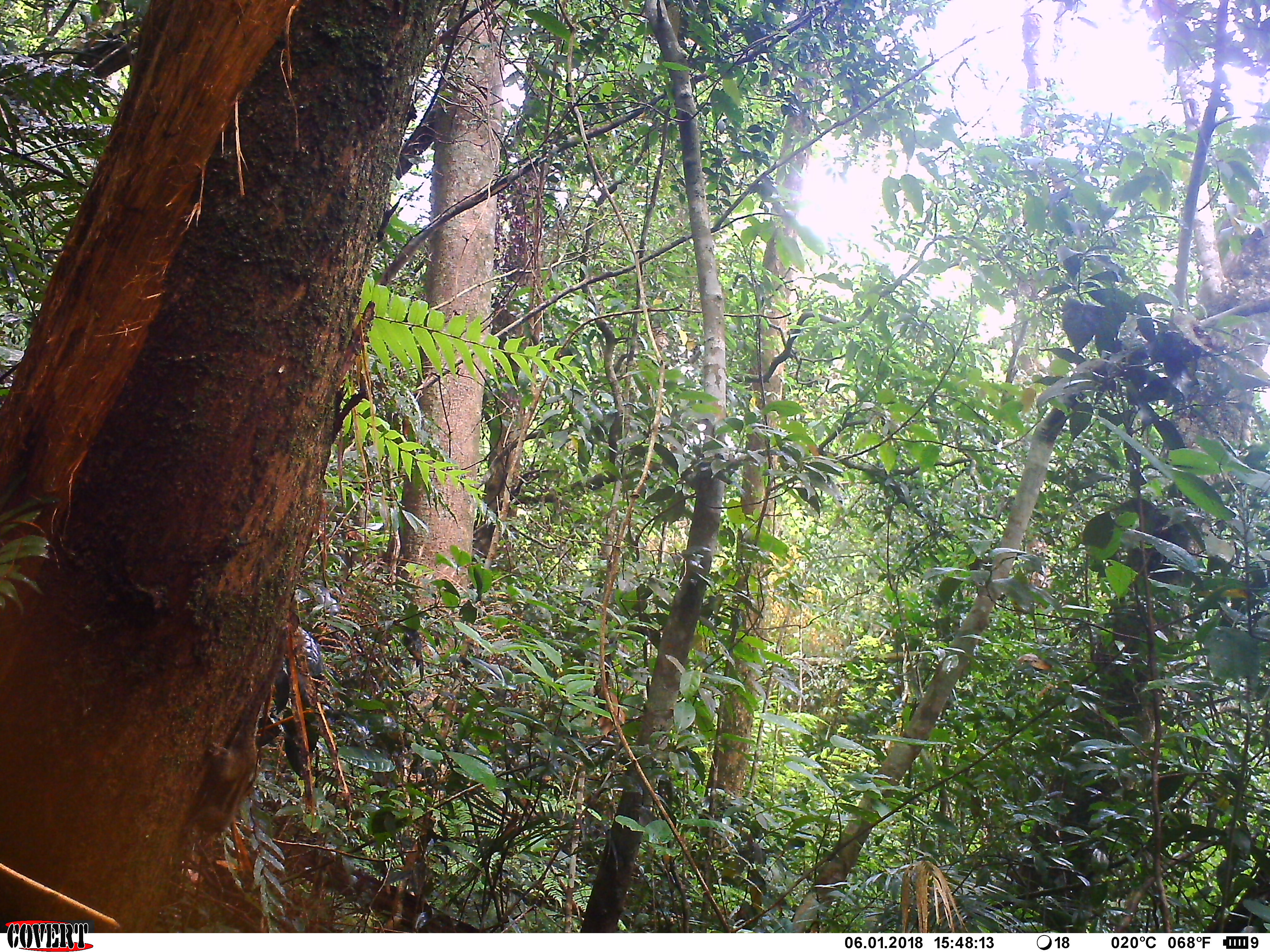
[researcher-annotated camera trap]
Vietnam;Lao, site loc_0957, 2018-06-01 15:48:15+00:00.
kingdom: Animalia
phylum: Chordata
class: Mammalia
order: Rodentia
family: Sciuridae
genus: Sciurus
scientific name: Sciurus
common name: squirrel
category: unidentified squirrel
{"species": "unidentified squirrel (squirrel) (Sciurus)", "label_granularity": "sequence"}